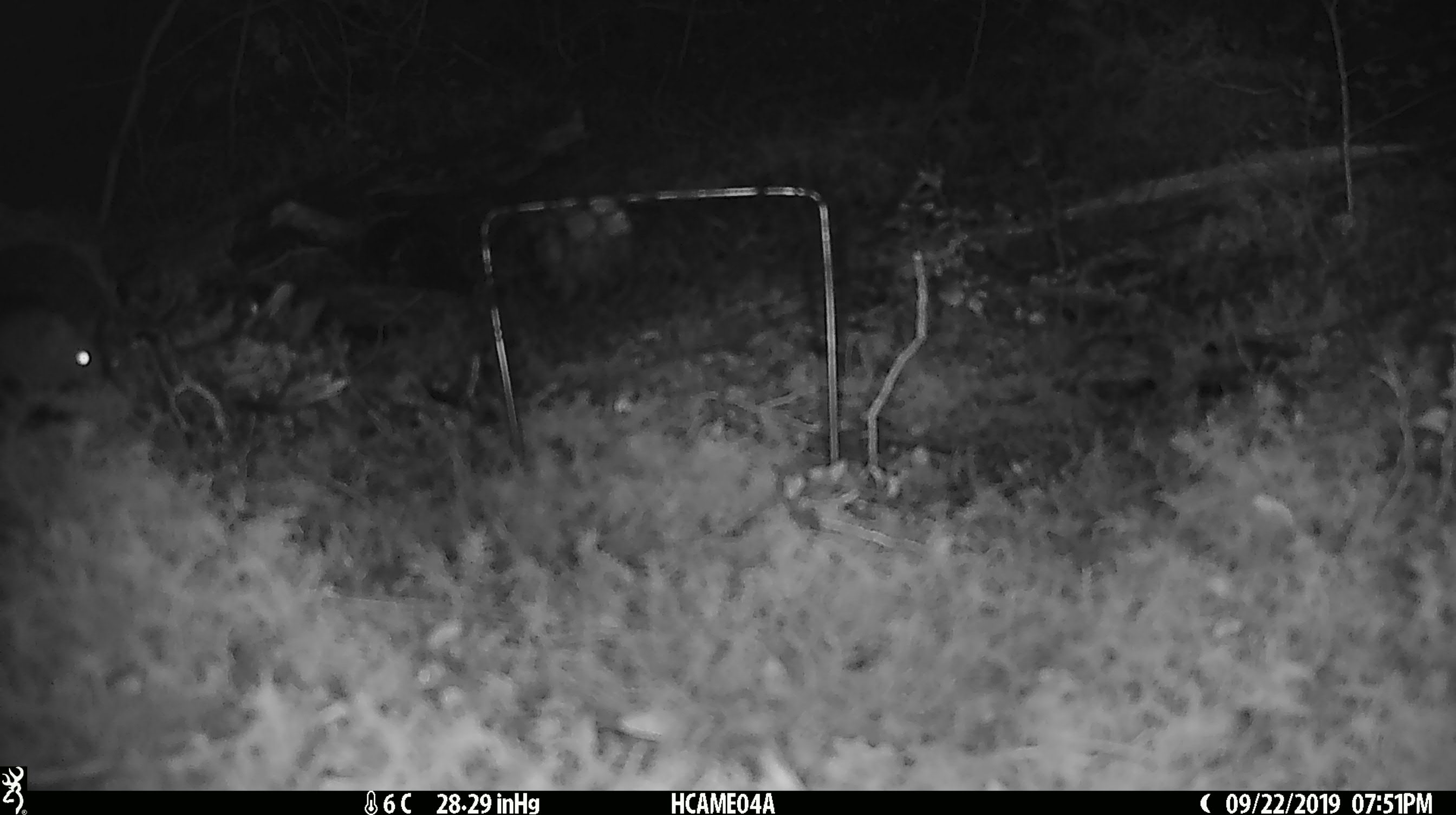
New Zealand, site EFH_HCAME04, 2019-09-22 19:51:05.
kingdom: Animalia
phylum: Chordata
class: Mammalia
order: Rodentia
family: Muridae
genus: Mus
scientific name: Mus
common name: mouse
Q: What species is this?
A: Mouse (Mus).